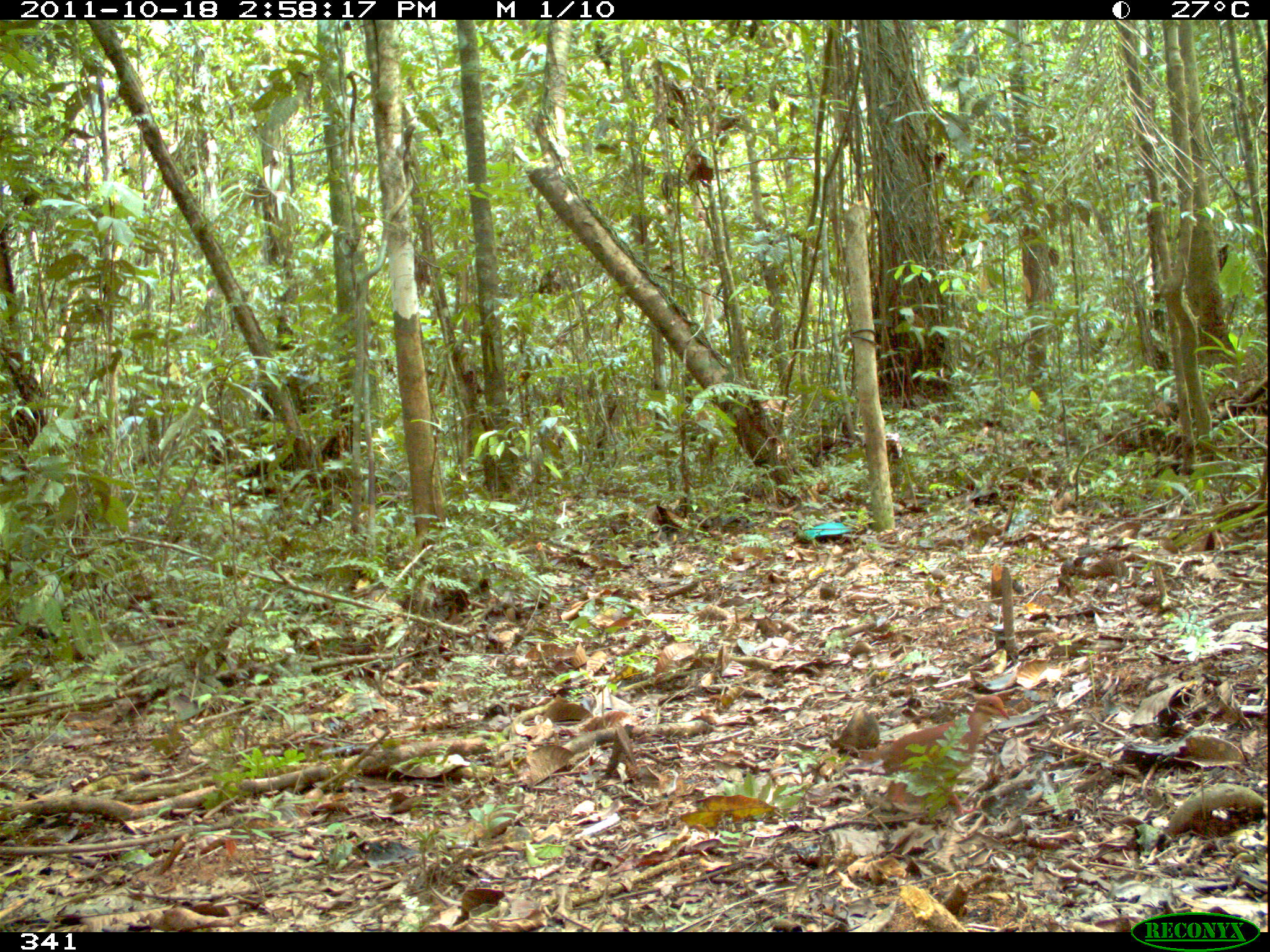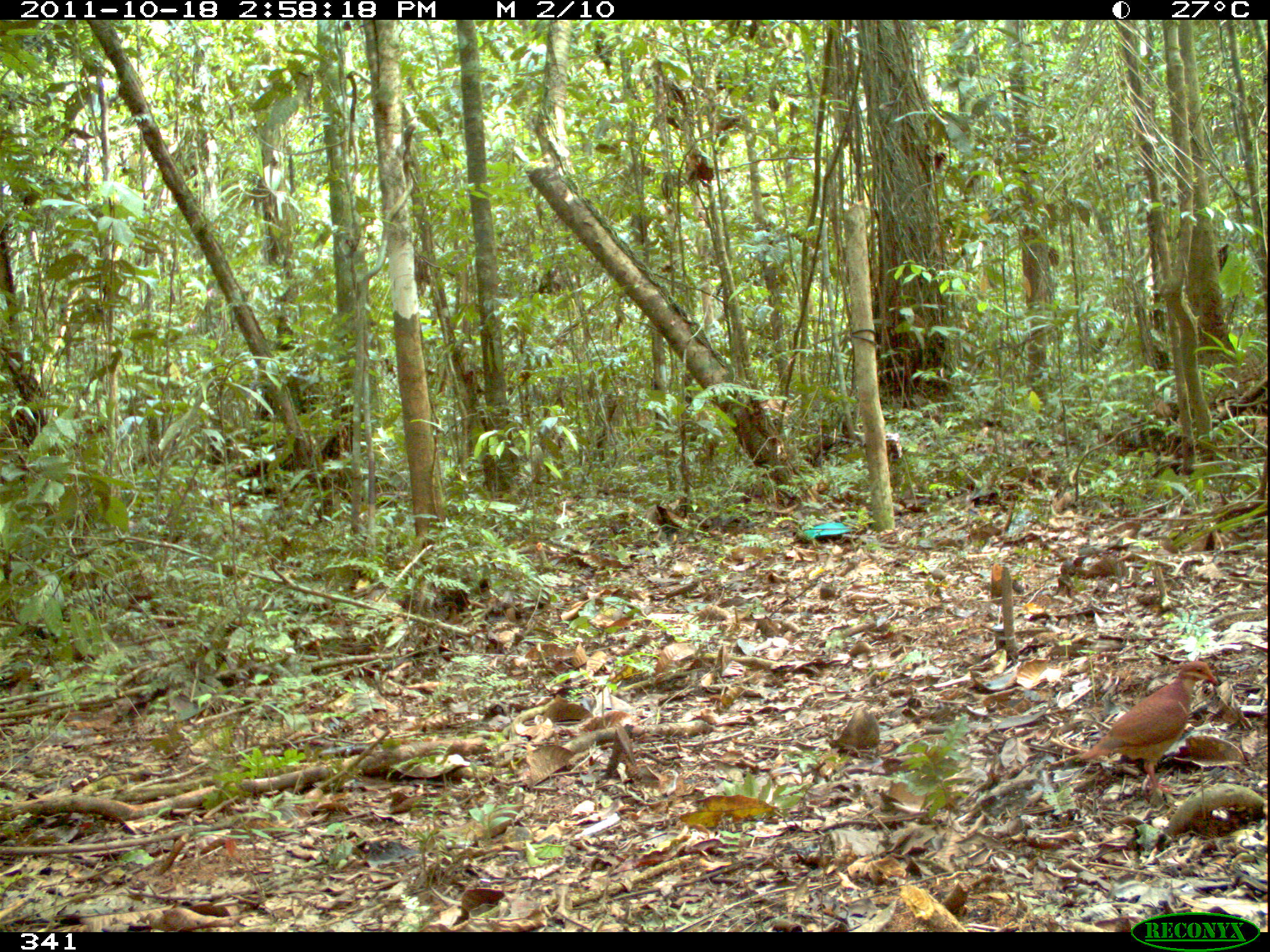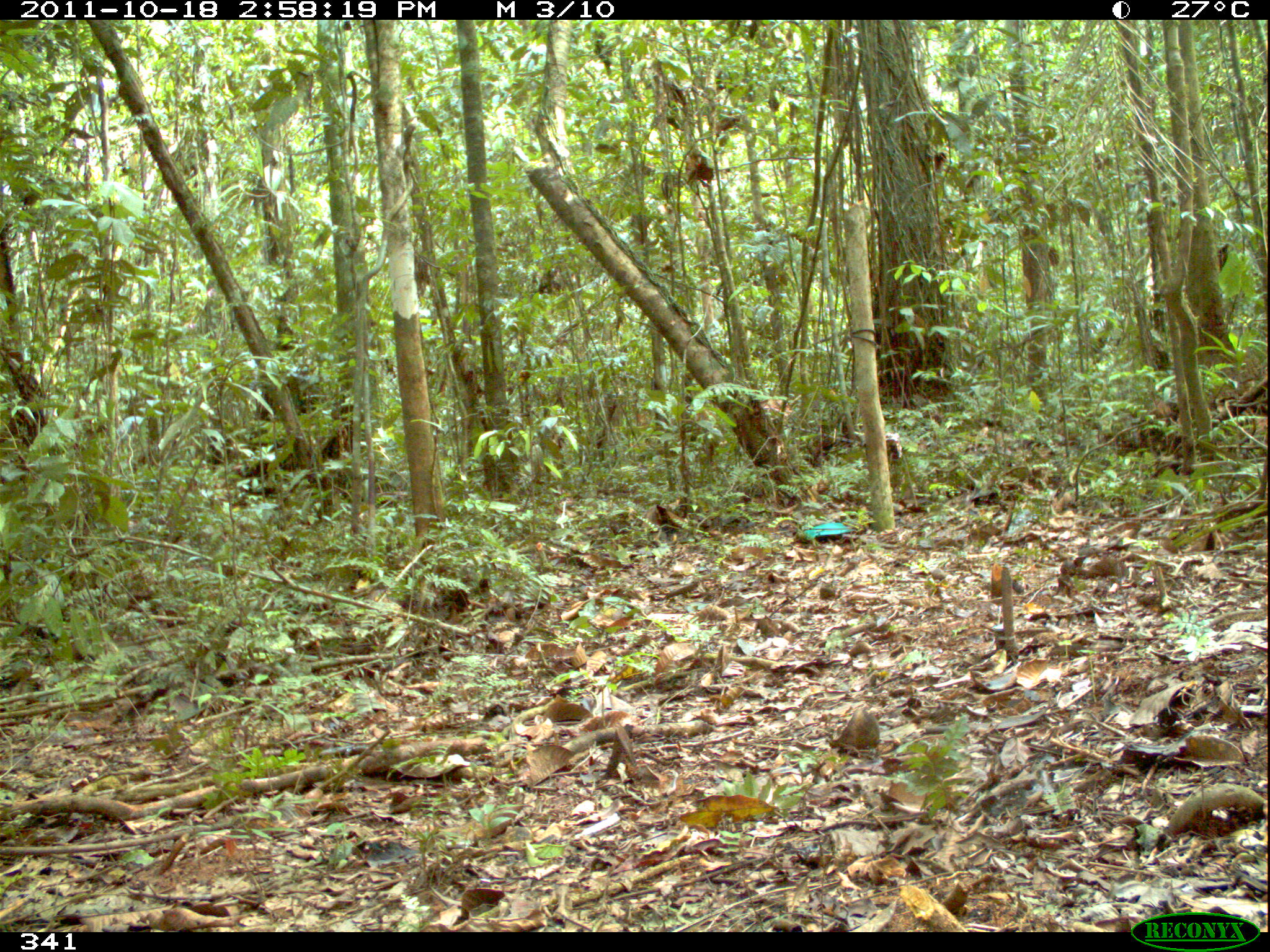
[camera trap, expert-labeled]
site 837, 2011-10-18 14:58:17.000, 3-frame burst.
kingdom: Animalia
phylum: Chordata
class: Aves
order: Columbiformes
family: Columbidae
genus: Leptotila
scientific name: Leptotila verreauxi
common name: white-tipped dove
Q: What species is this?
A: Leptotila verreauxi (white-tipped dove).